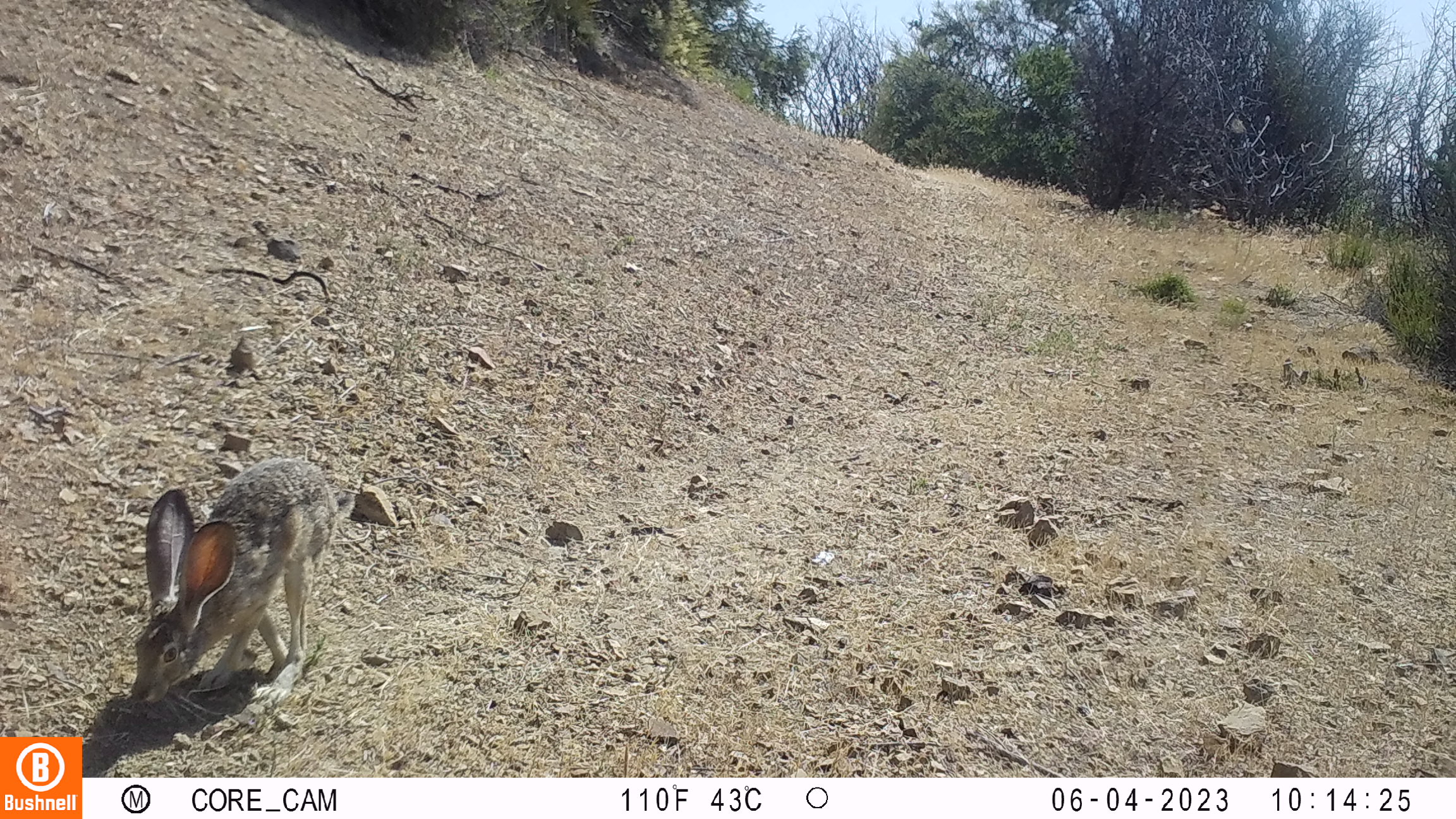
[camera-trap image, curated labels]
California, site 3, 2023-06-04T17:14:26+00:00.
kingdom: Animalia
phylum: Chordata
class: Mammalia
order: Lagomorpha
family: Leporidae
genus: Lepus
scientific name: Lepus californicus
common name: black-tailed jackrabbit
Black-tailed jackrabbit (Lepus californicus).